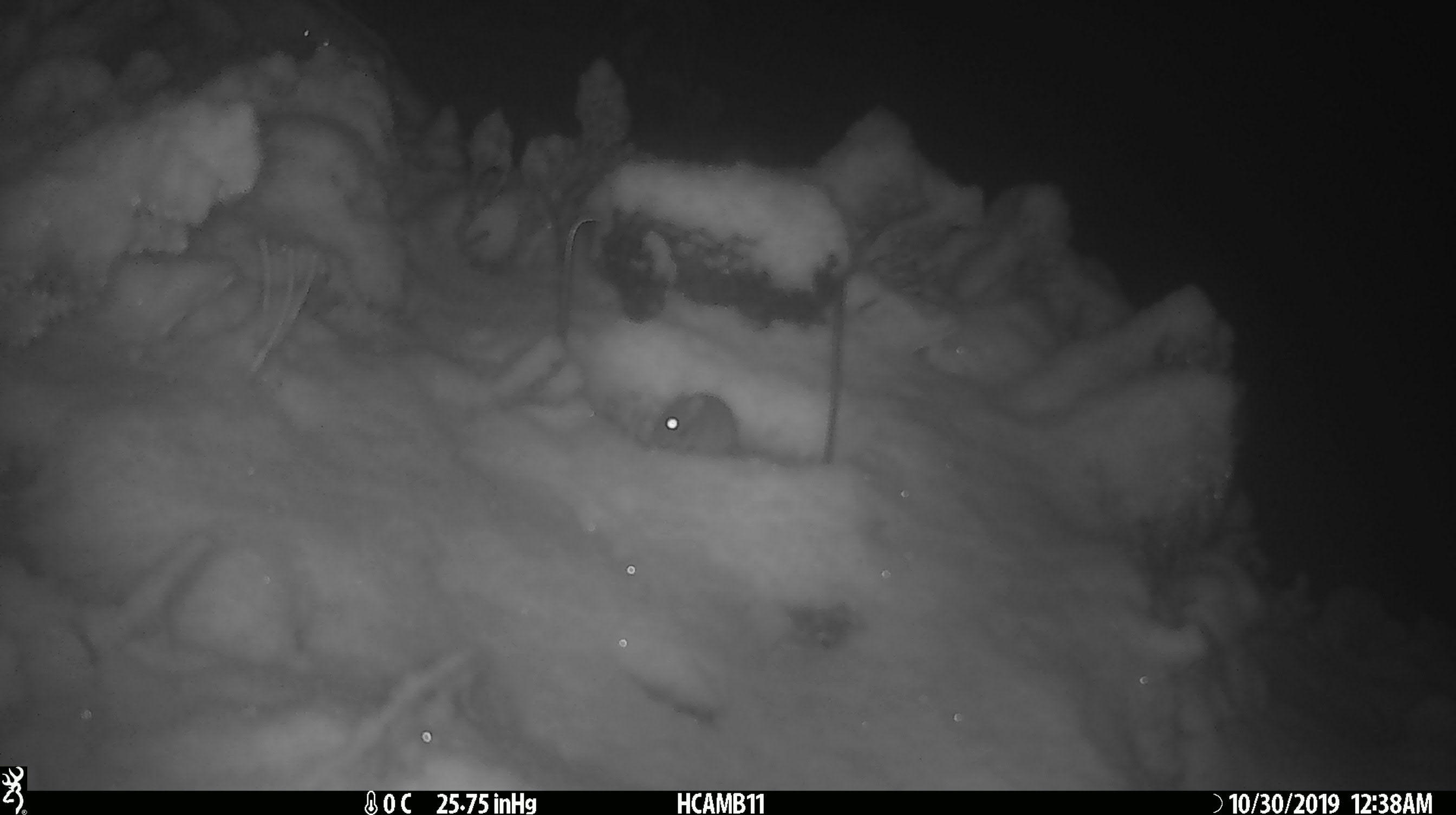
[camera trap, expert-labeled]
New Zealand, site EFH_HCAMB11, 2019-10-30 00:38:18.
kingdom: Animalia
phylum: Chordata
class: Mammalia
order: Rodentia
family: Muridae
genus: Mus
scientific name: Mus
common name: mouse